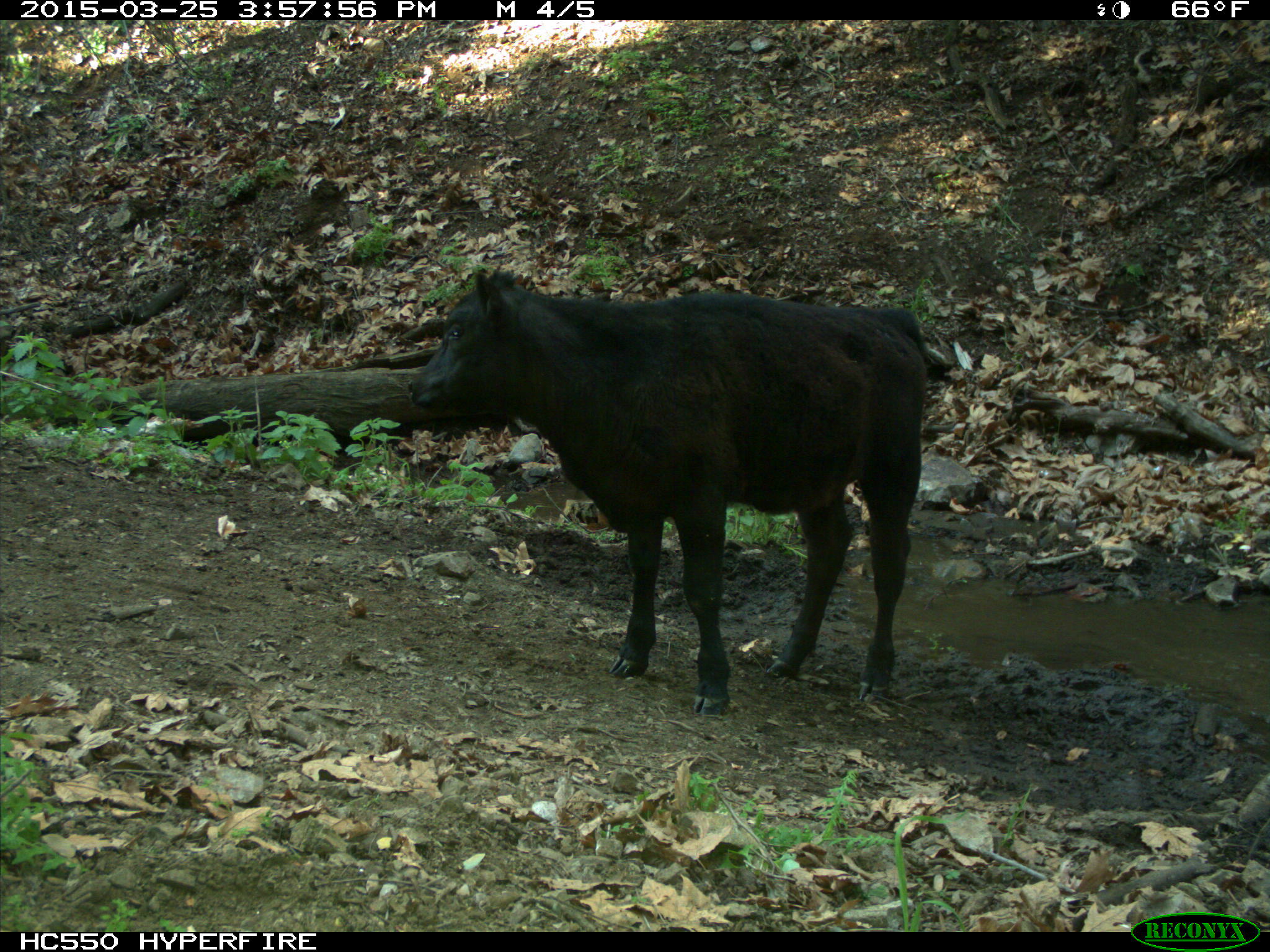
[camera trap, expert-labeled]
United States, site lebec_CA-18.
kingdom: Animalia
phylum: Chordata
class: Mammalia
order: Artiodactyla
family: Bovidae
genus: Bos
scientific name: Bos taurus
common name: domestic cow